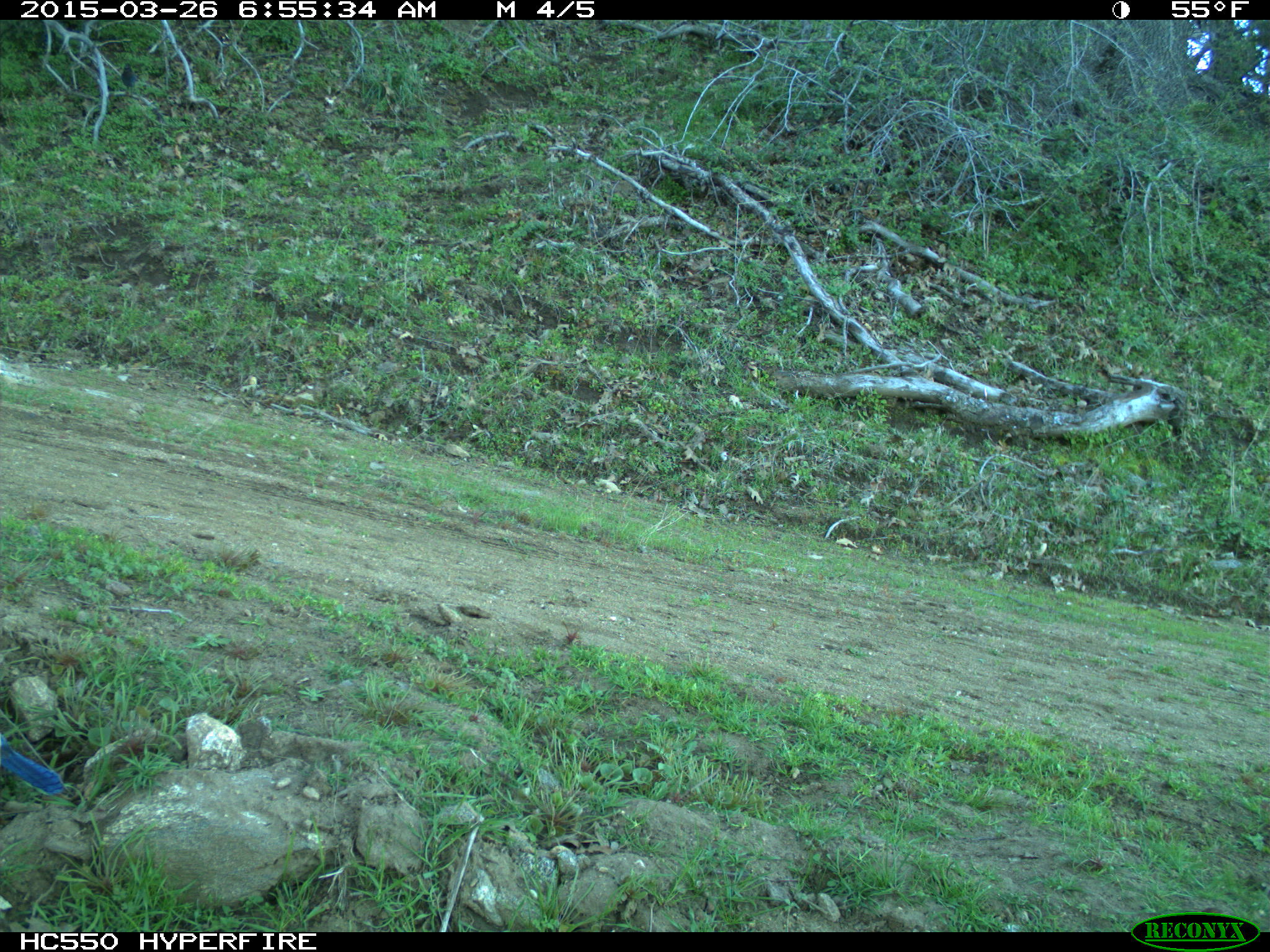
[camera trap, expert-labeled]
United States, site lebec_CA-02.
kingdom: Animalia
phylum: Chordata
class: Aves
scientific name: Aves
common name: birds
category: unidentified bird